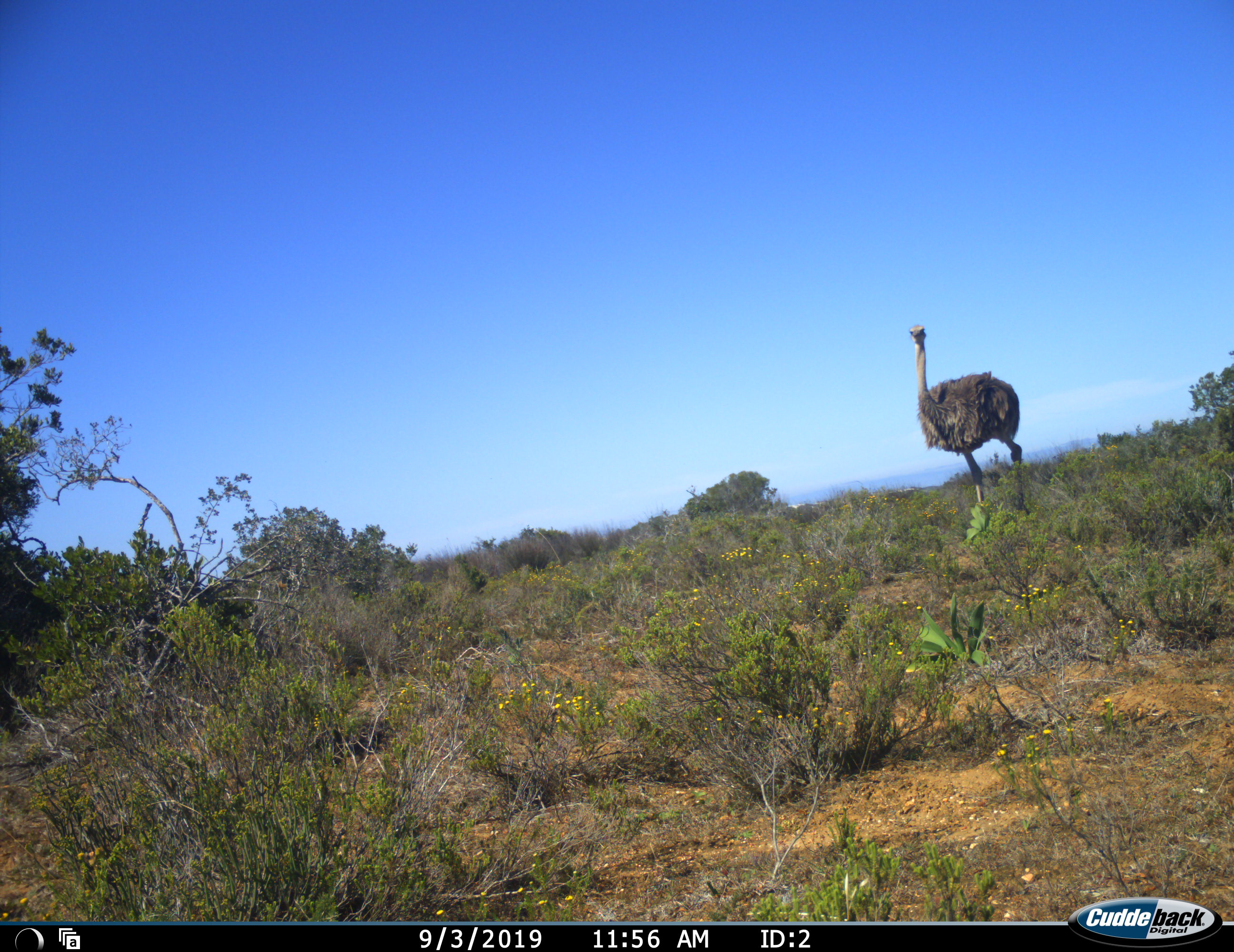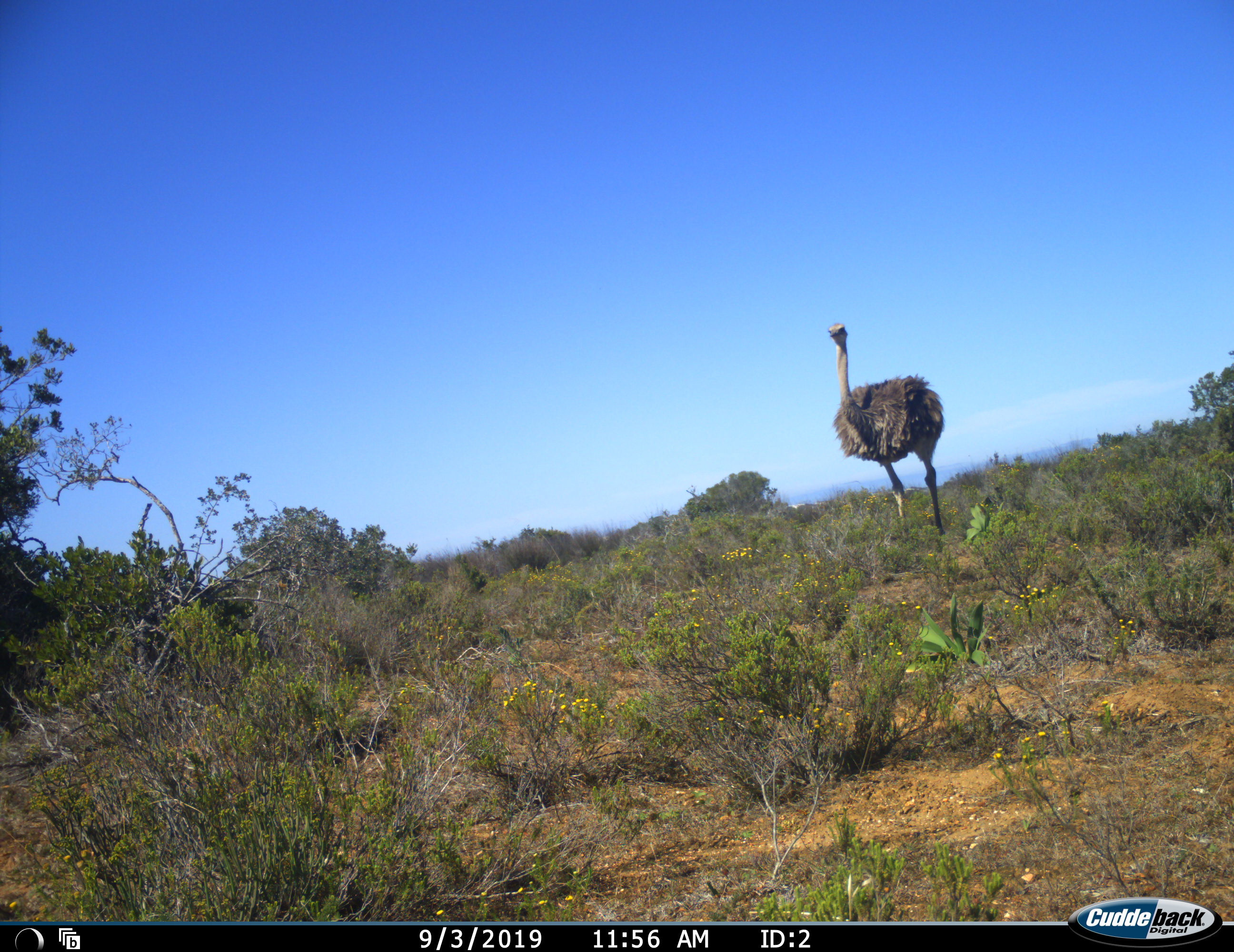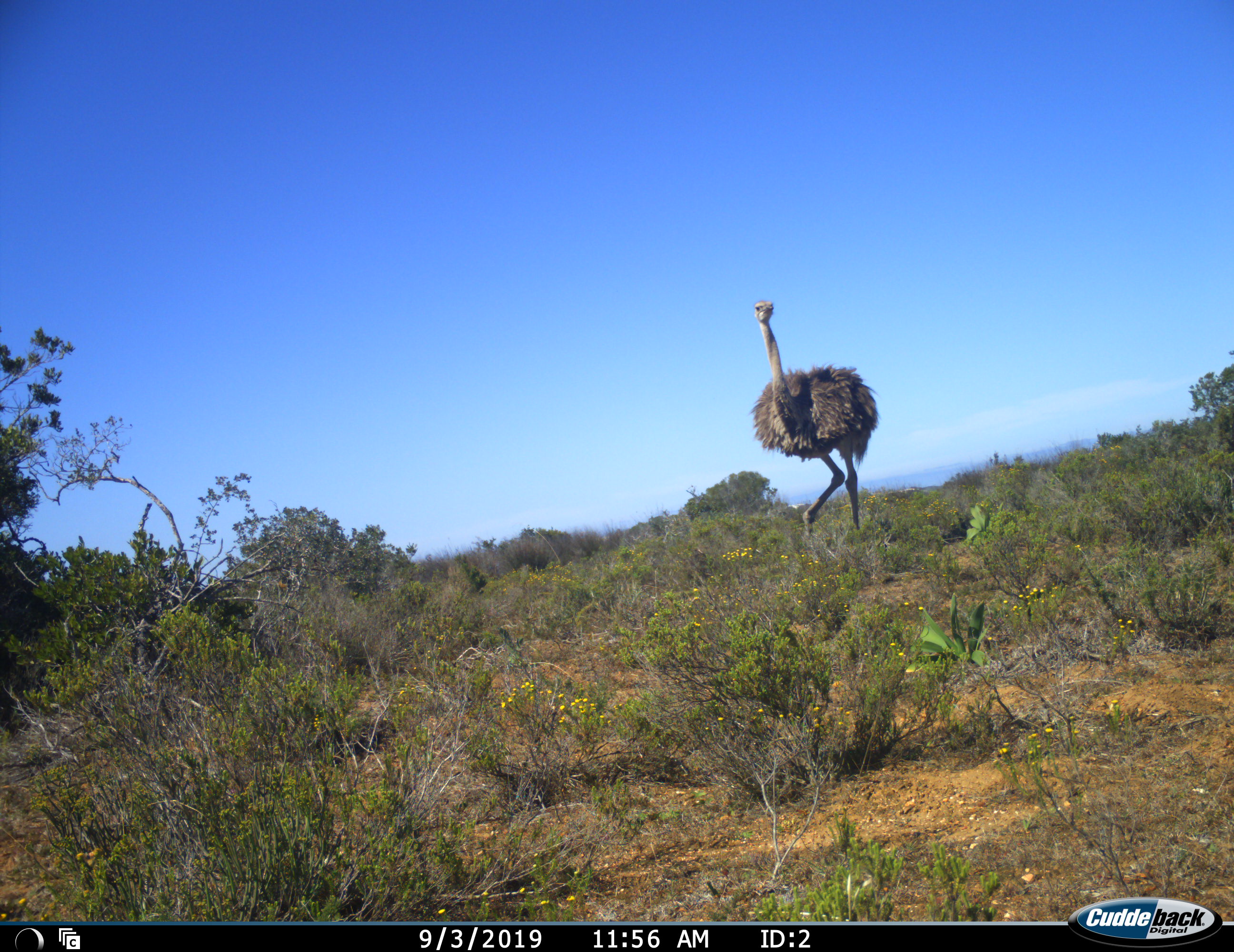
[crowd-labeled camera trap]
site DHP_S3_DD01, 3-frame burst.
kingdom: Animalia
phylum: Chordata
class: Aves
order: Struthioniformes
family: Struthionidae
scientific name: Struthionidae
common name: ostrich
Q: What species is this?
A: Ostrich (Struthionidae).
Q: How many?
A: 1.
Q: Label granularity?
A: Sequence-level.